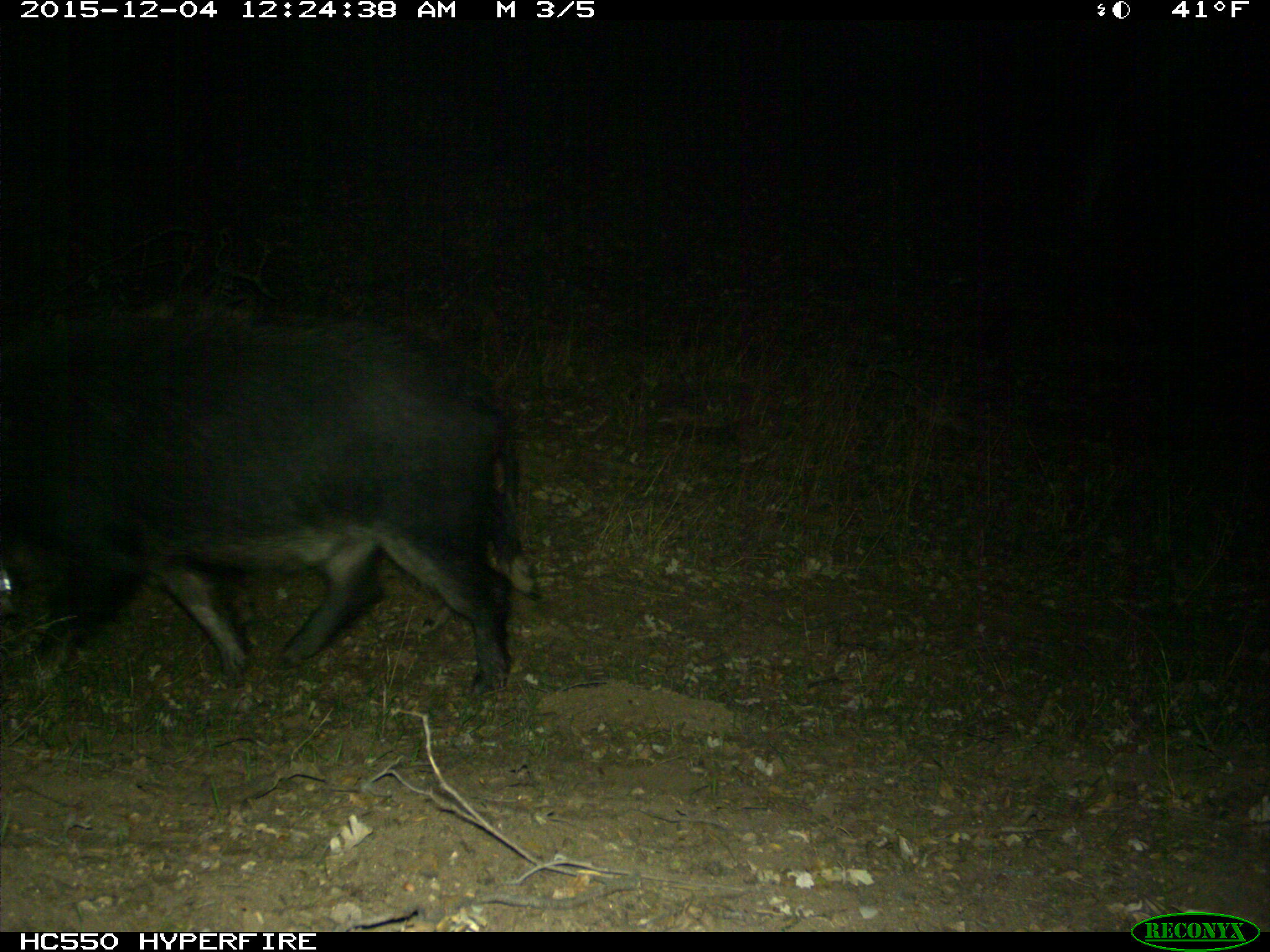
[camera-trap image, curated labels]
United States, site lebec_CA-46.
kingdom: Animalia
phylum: Chordata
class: Mammalia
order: Artiodactyla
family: Suidae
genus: Sus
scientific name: Sus scrofa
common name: wild boar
Sus scrofa (wild boar).